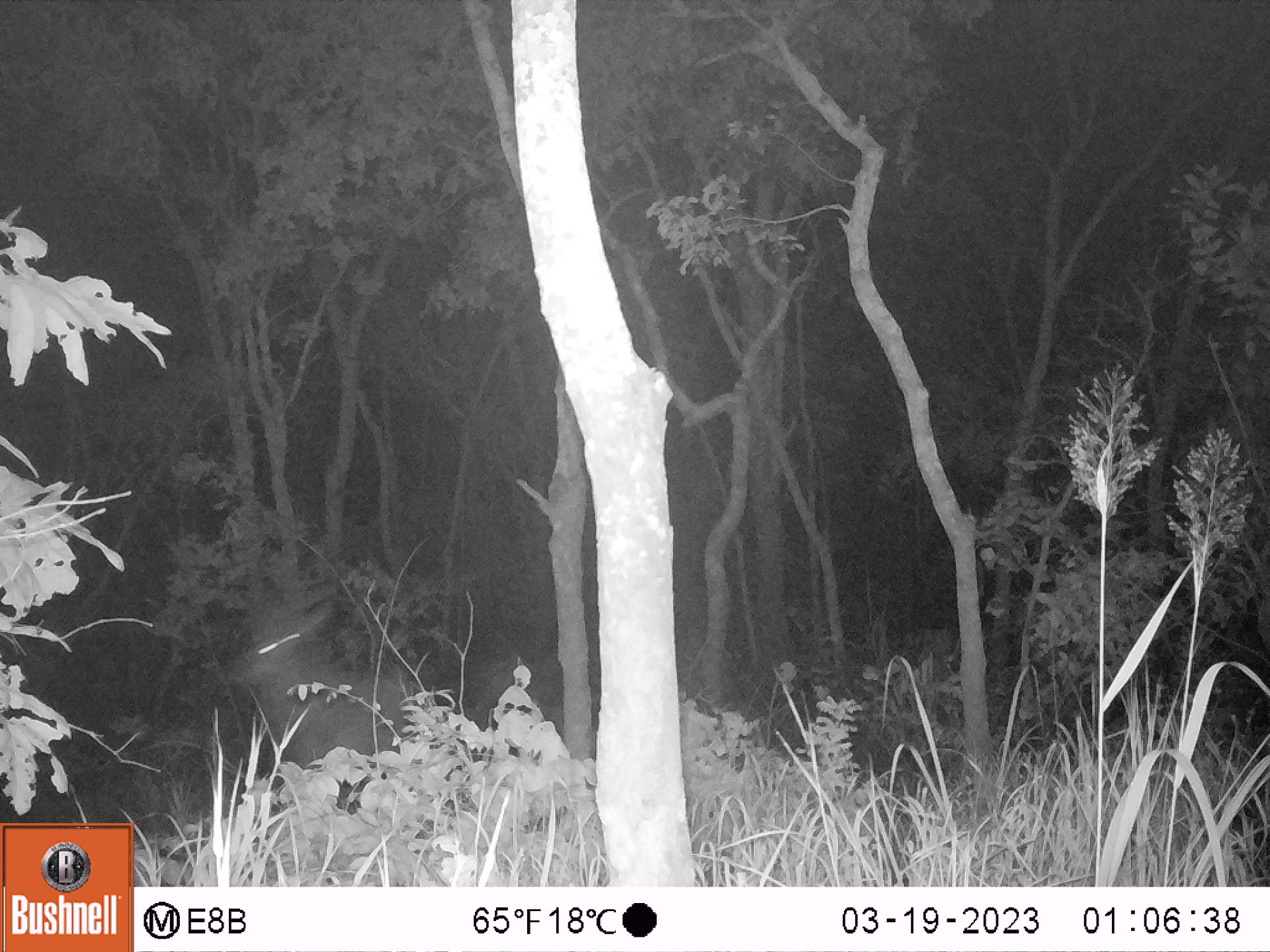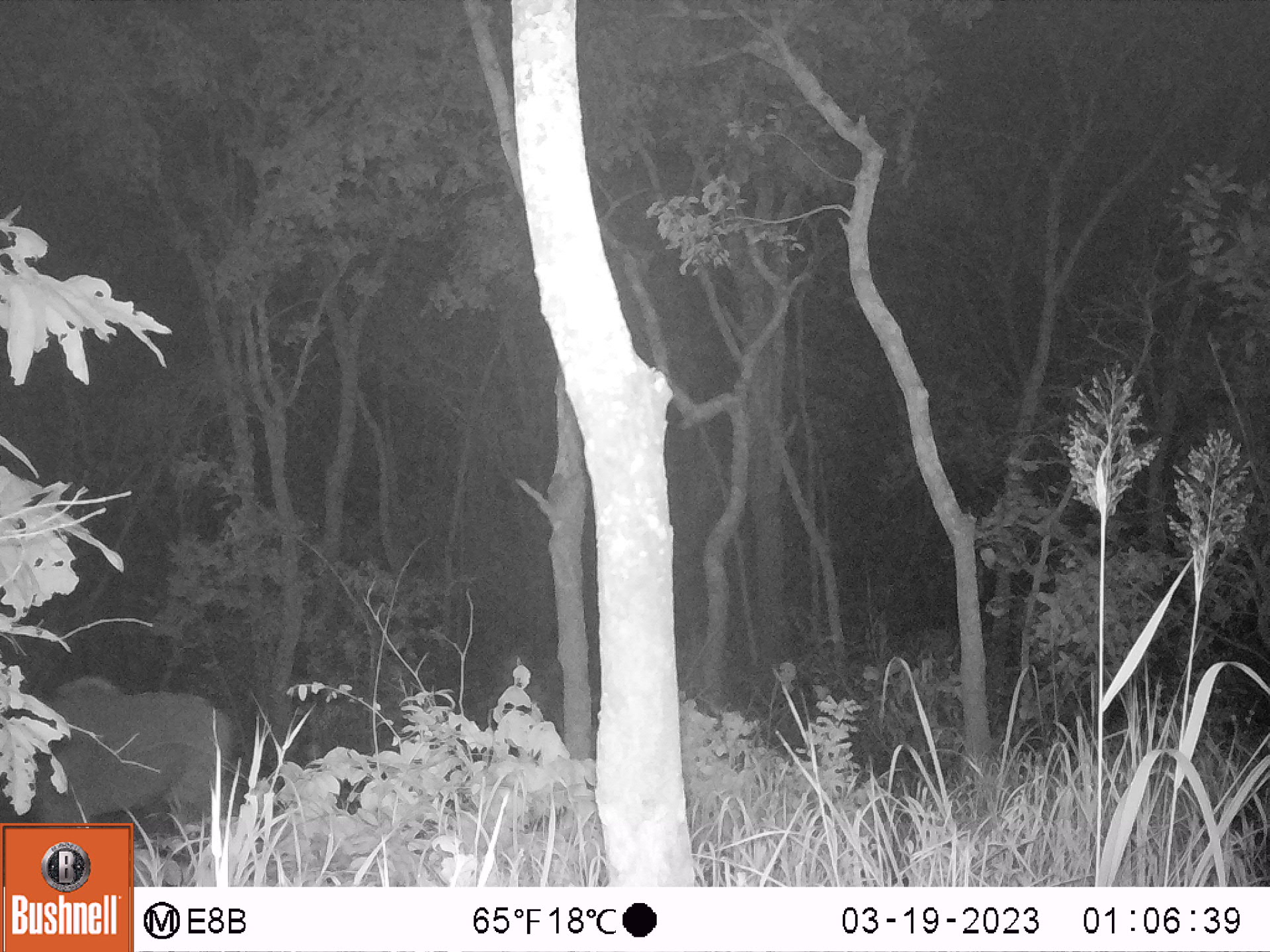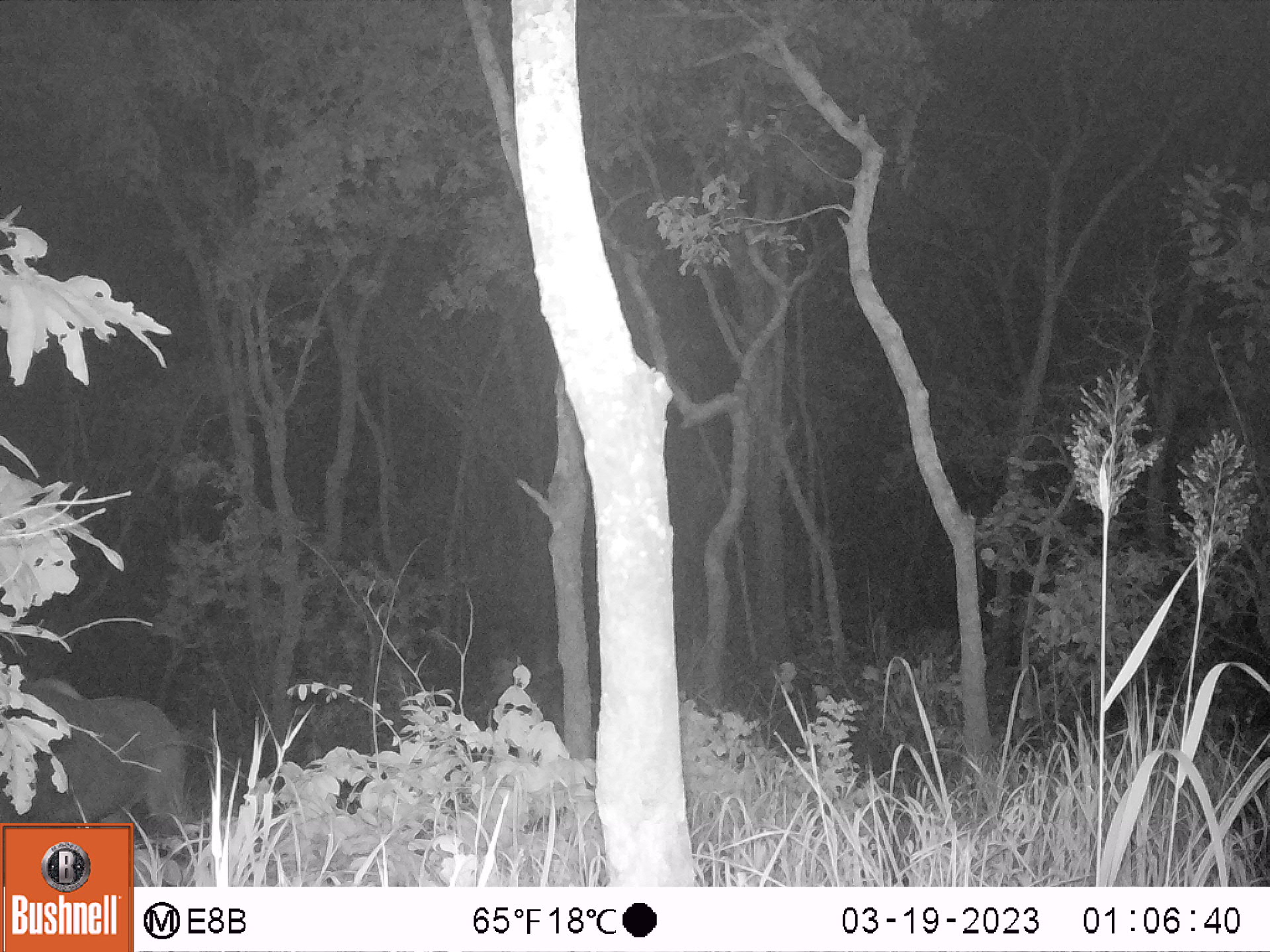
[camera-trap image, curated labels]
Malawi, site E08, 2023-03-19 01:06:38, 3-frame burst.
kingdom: Animalia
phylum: Chordata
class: Mammalia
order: Artiodactyla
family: Bovidae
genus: Tragelaphus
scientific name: Tragelaphus strepsiceros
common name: greater kudu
Greater kudu (Tragelaphus strepsiceros), count 1.